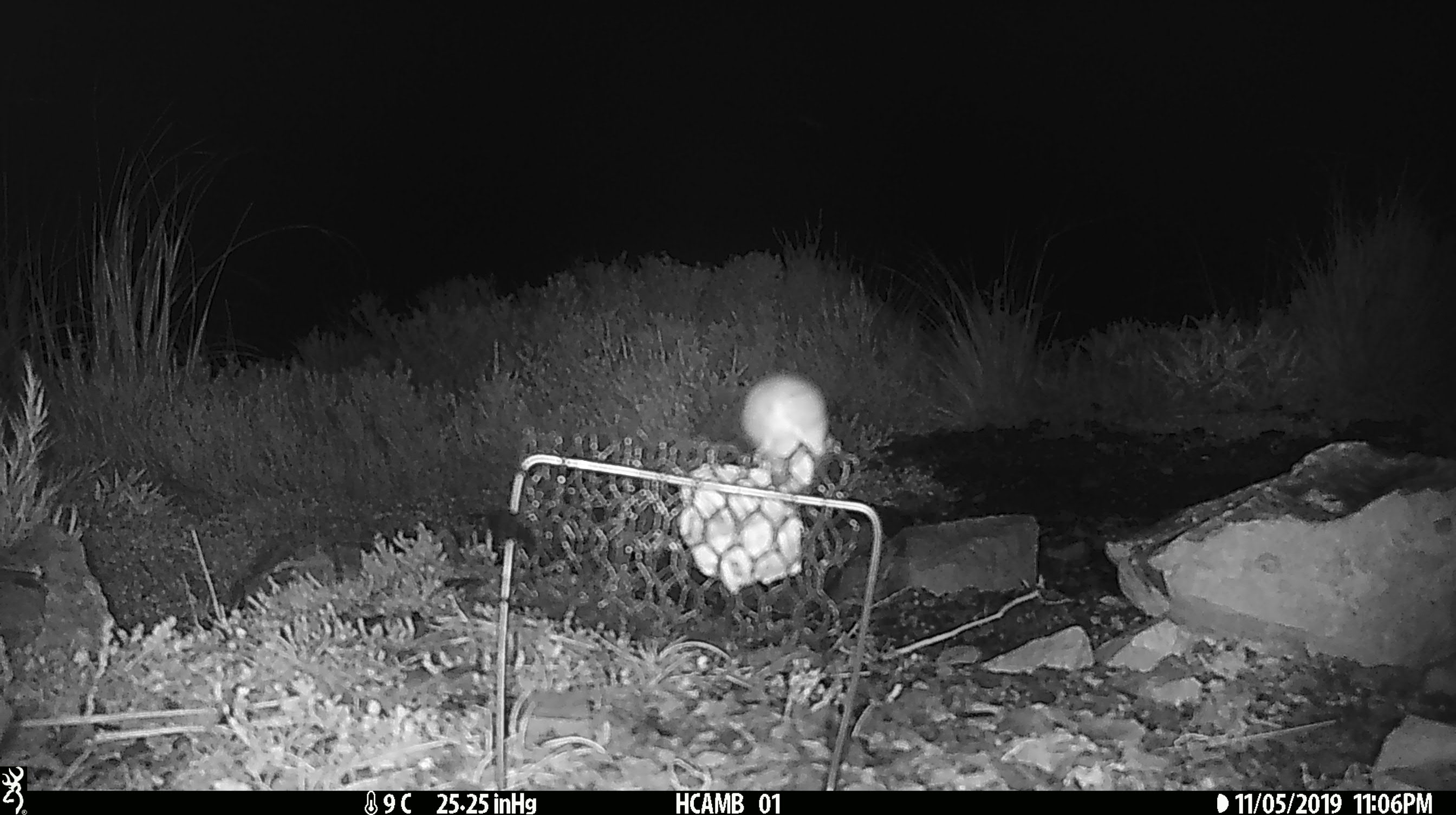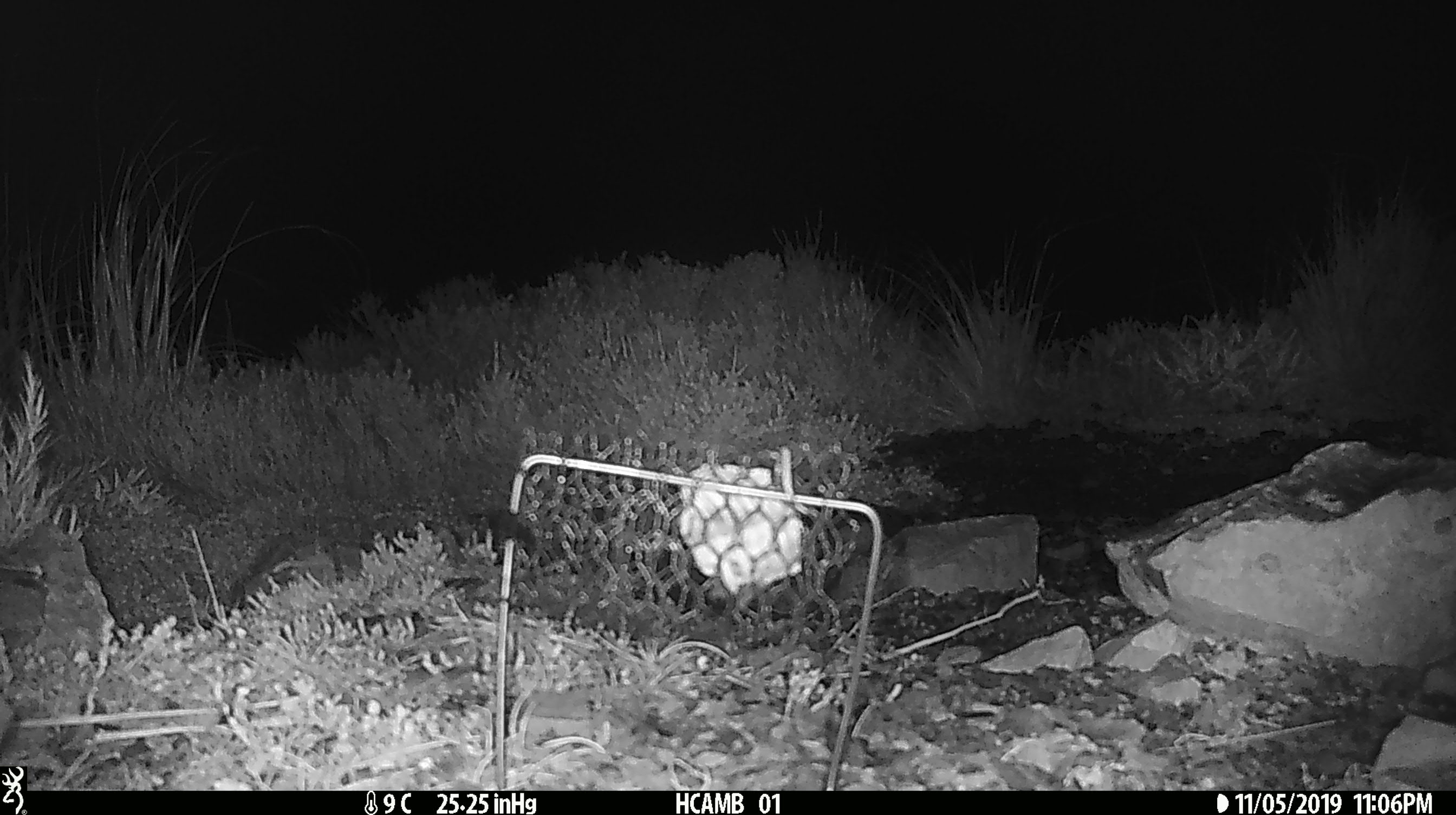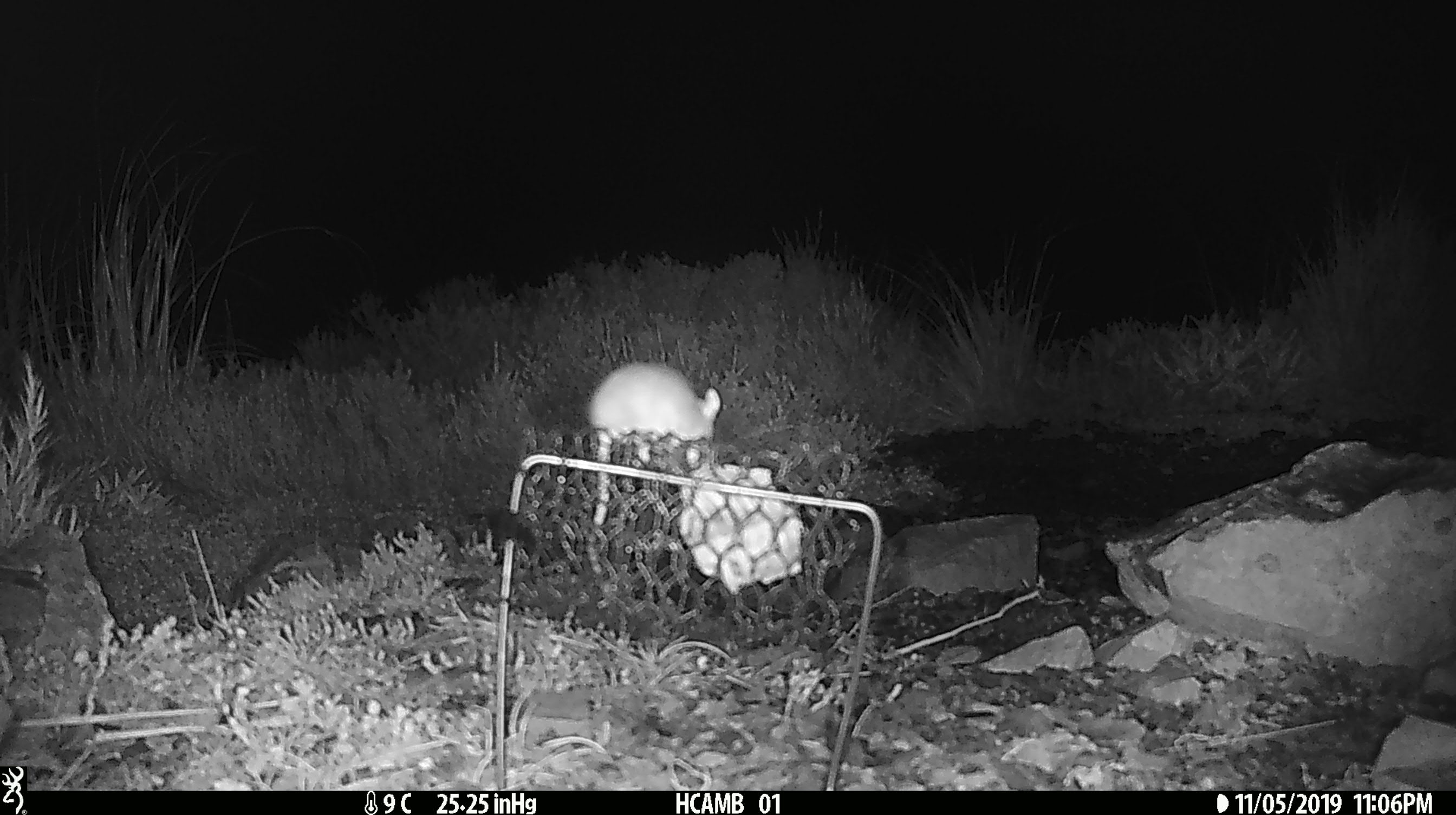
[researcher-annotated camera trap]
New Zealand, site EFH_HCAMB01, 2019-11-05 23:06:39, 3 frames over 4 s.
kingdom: Animalia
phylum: Chordata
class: Mammalia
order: Rodentia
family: Muridae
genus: Mus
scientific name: Mus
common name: mouse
Mouse (Mus).